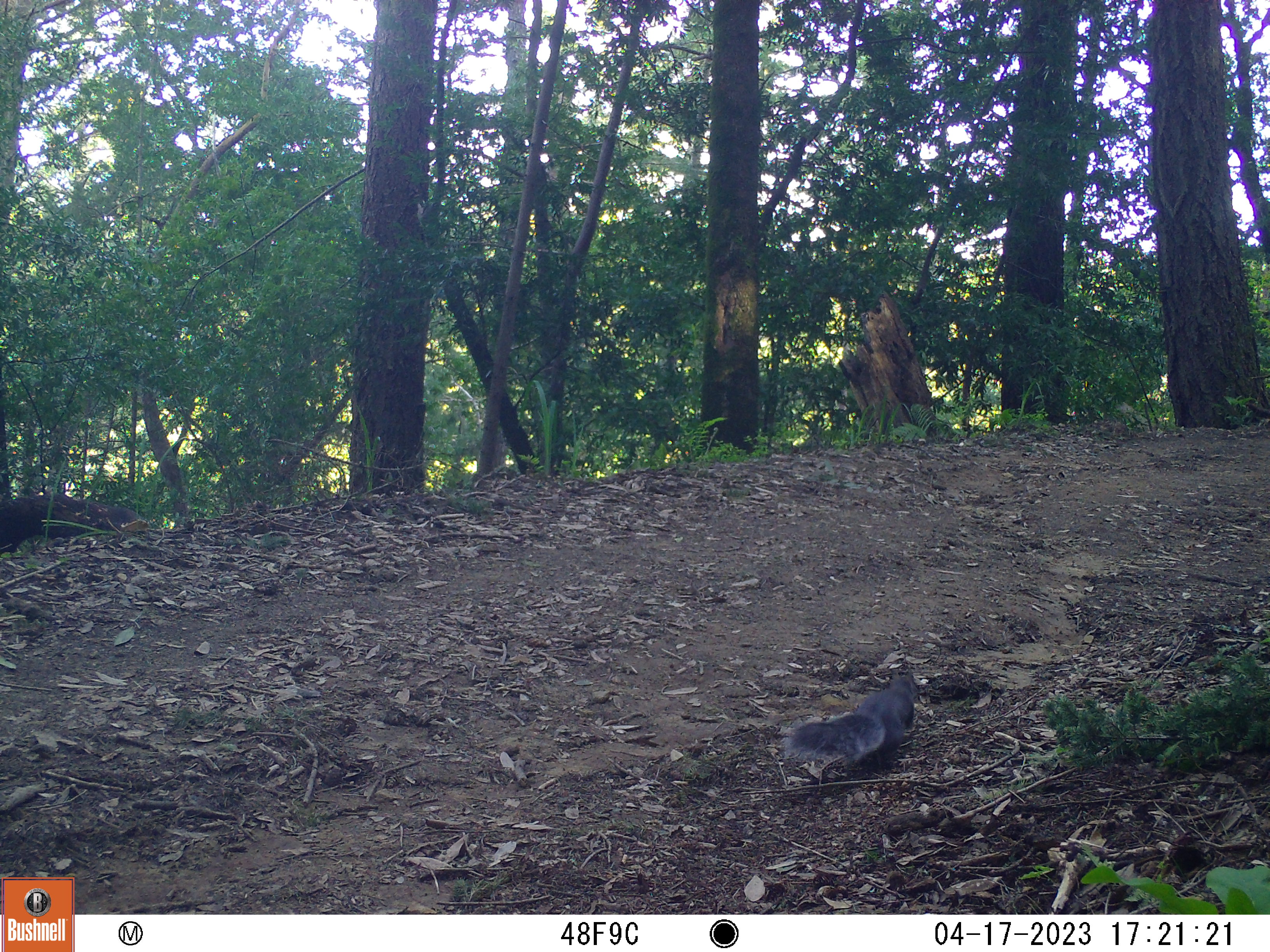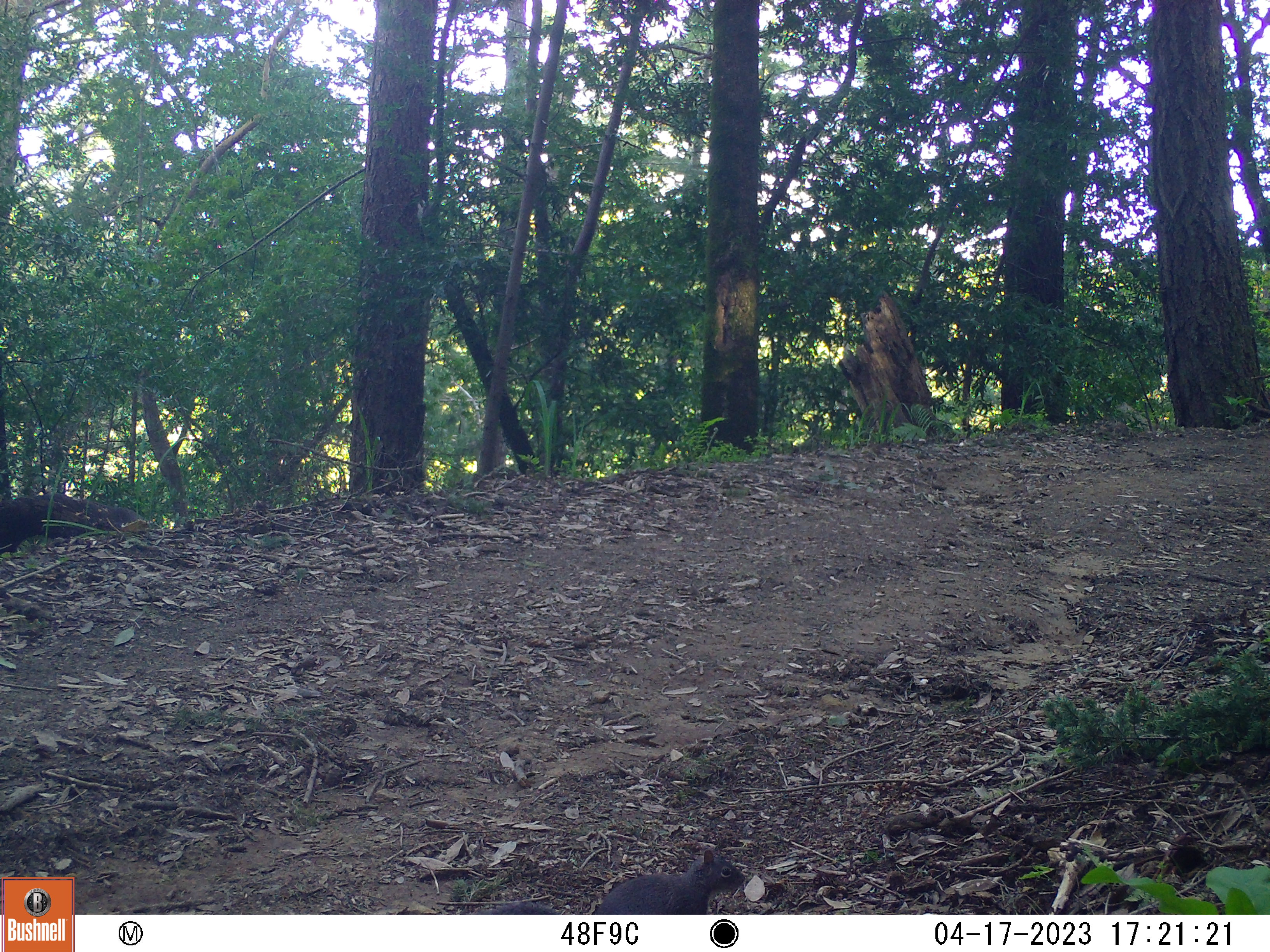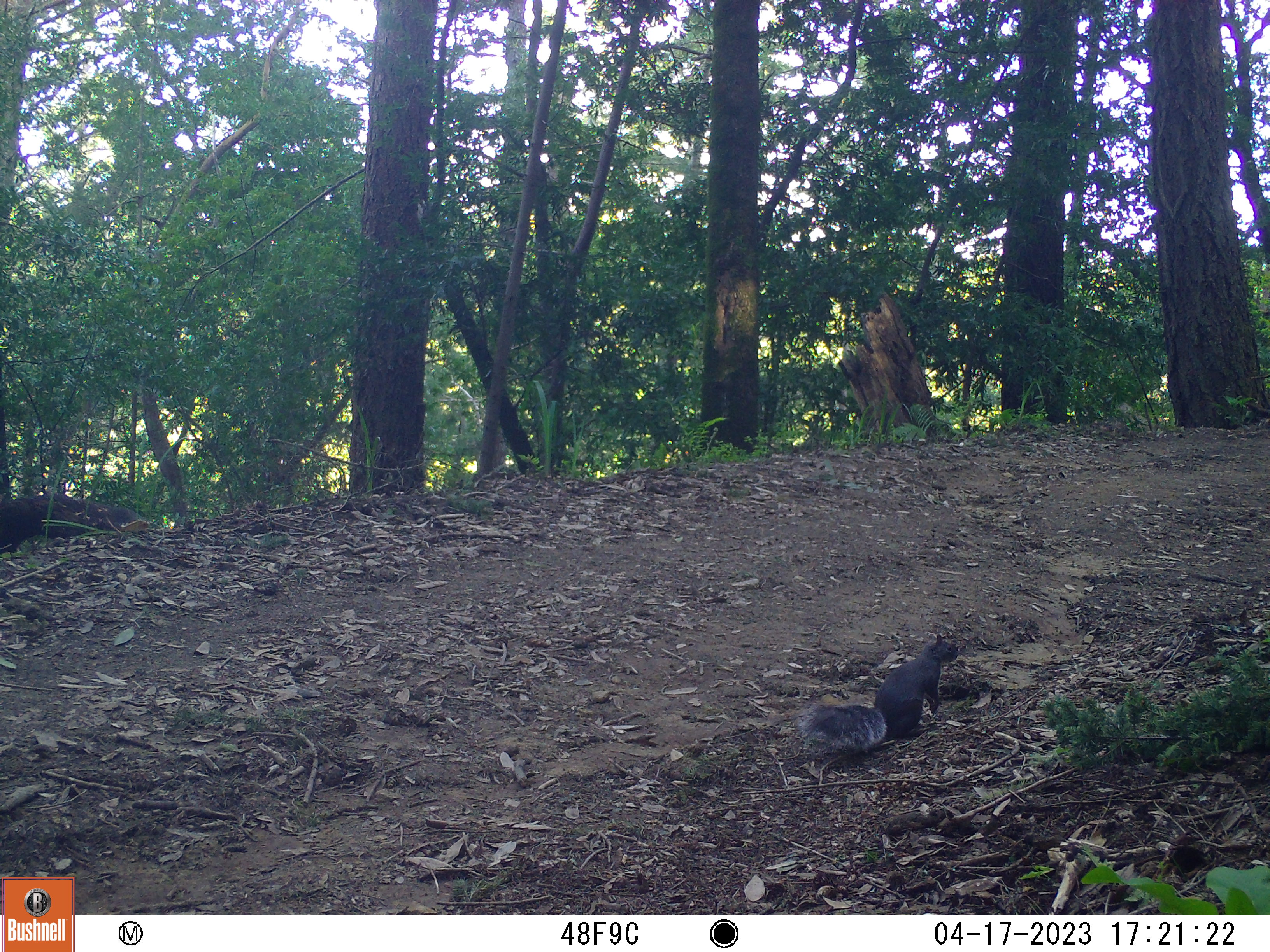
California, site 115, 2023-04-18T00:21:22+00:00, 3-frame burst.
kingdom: Animalia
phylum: Chordata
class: Mammalia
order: Rodentia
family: Sciuridae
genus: Sciurus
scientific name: Sciurus griseus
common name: western gray squirrel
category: western grey squirrel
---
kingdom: Animalia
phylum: Chordata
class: Mammalia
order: Rodentia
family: Sciuridae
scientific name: Sciuridae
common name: squirrel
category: unknown squirrel